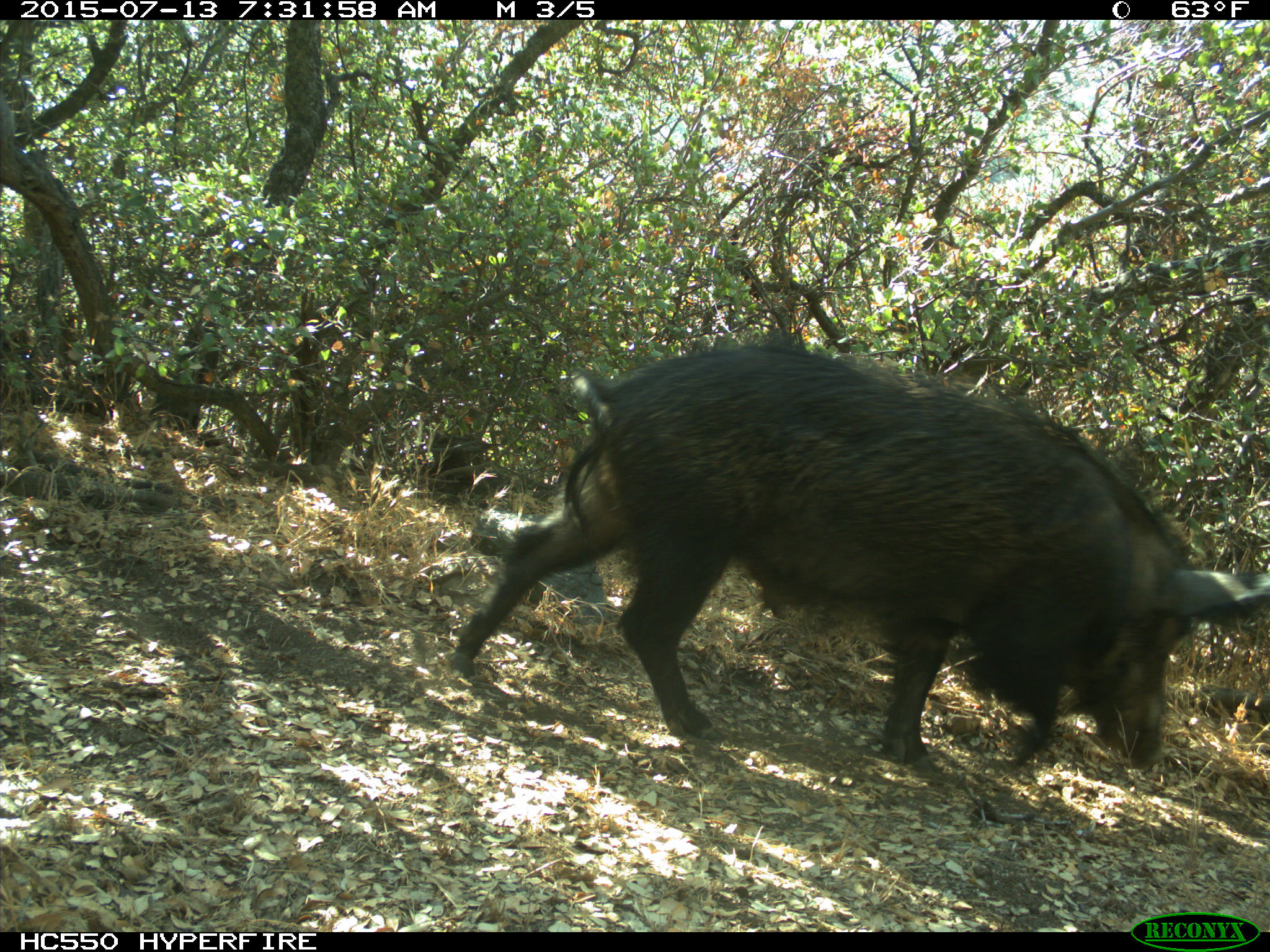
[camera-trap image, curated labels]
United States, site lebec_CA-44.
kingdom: Animalia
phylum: Chordata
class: Mammalia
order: Artiodactyla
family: Suidae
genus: Sus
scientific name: Sus scrofa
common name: wild boar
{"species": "Sus scrofa (wild boar)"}